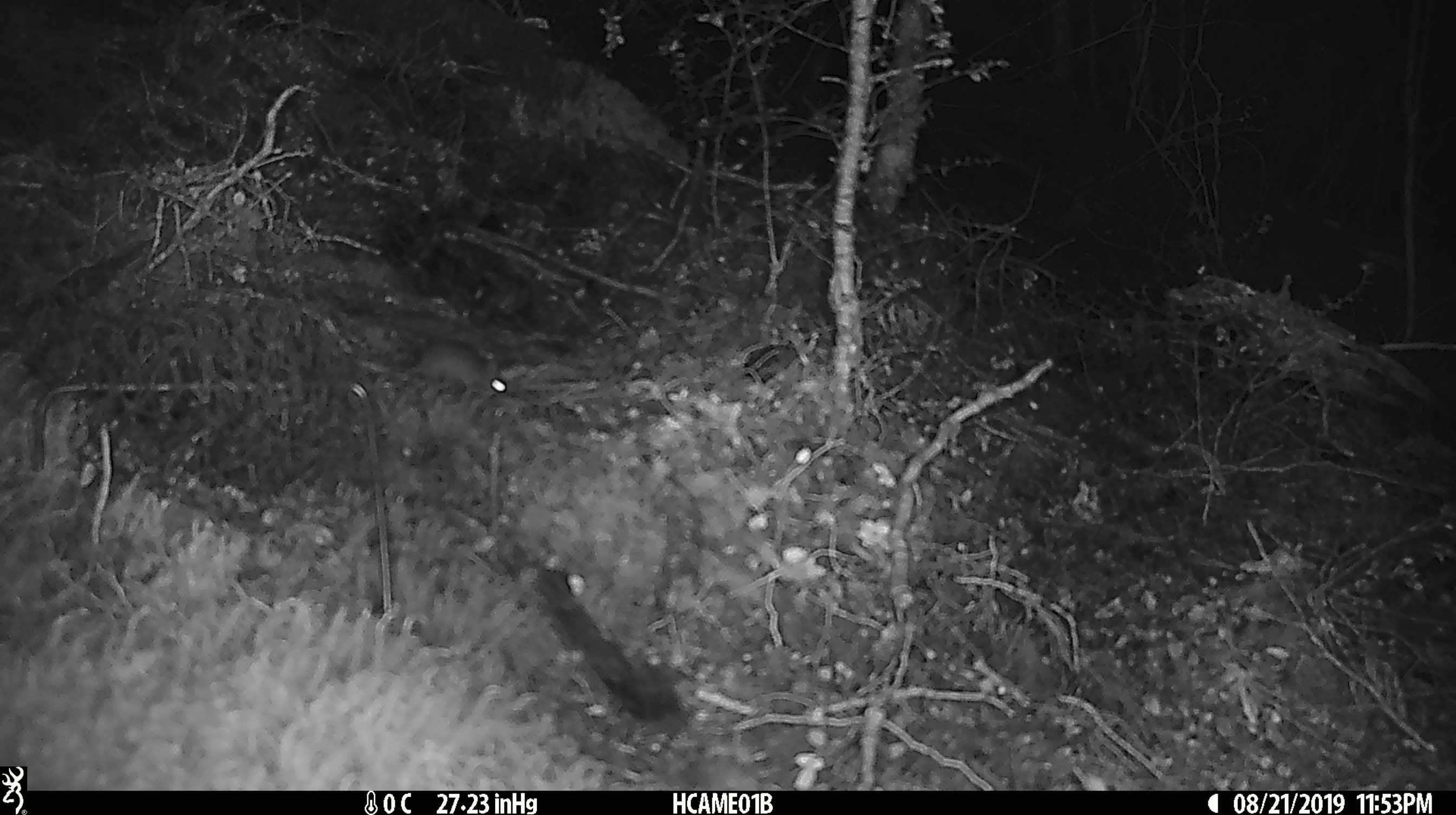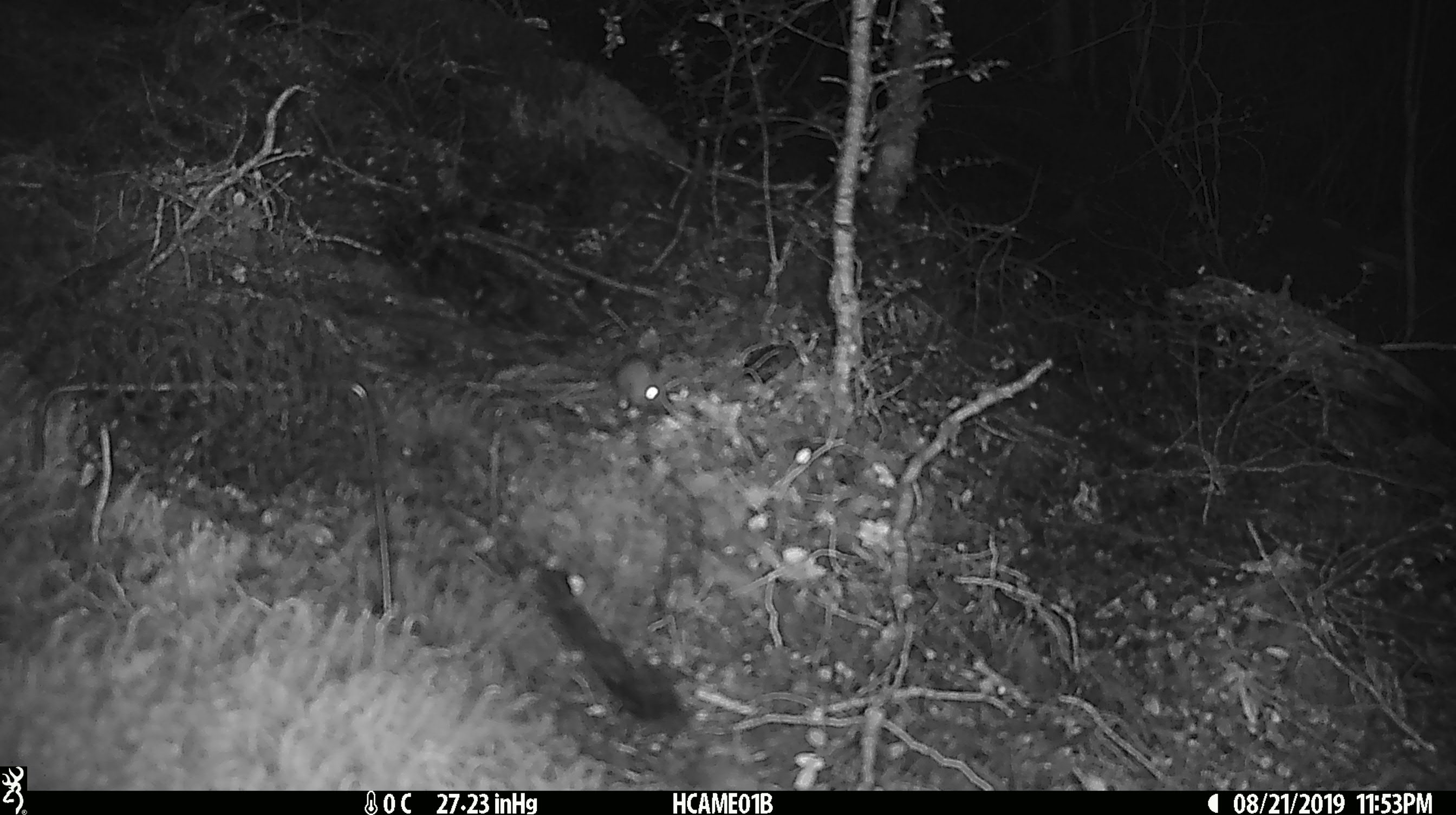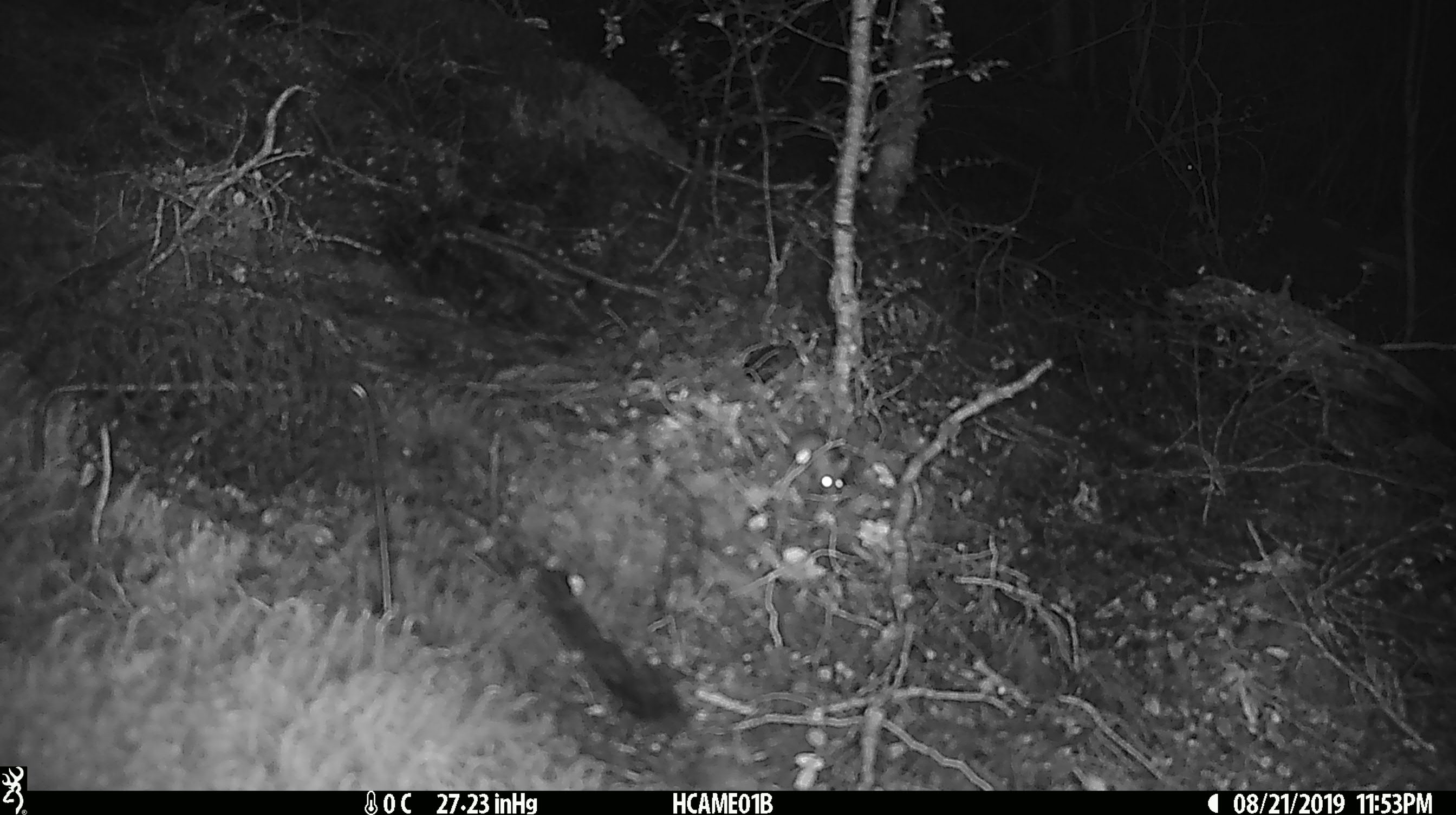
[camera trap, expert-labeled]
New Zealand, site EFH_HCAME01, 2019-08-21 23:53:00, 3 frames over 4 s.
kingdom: Animalia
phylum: Chordata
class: Mammalia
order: Rodentia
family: Muridae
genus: Mus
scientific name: Mus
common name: mouse